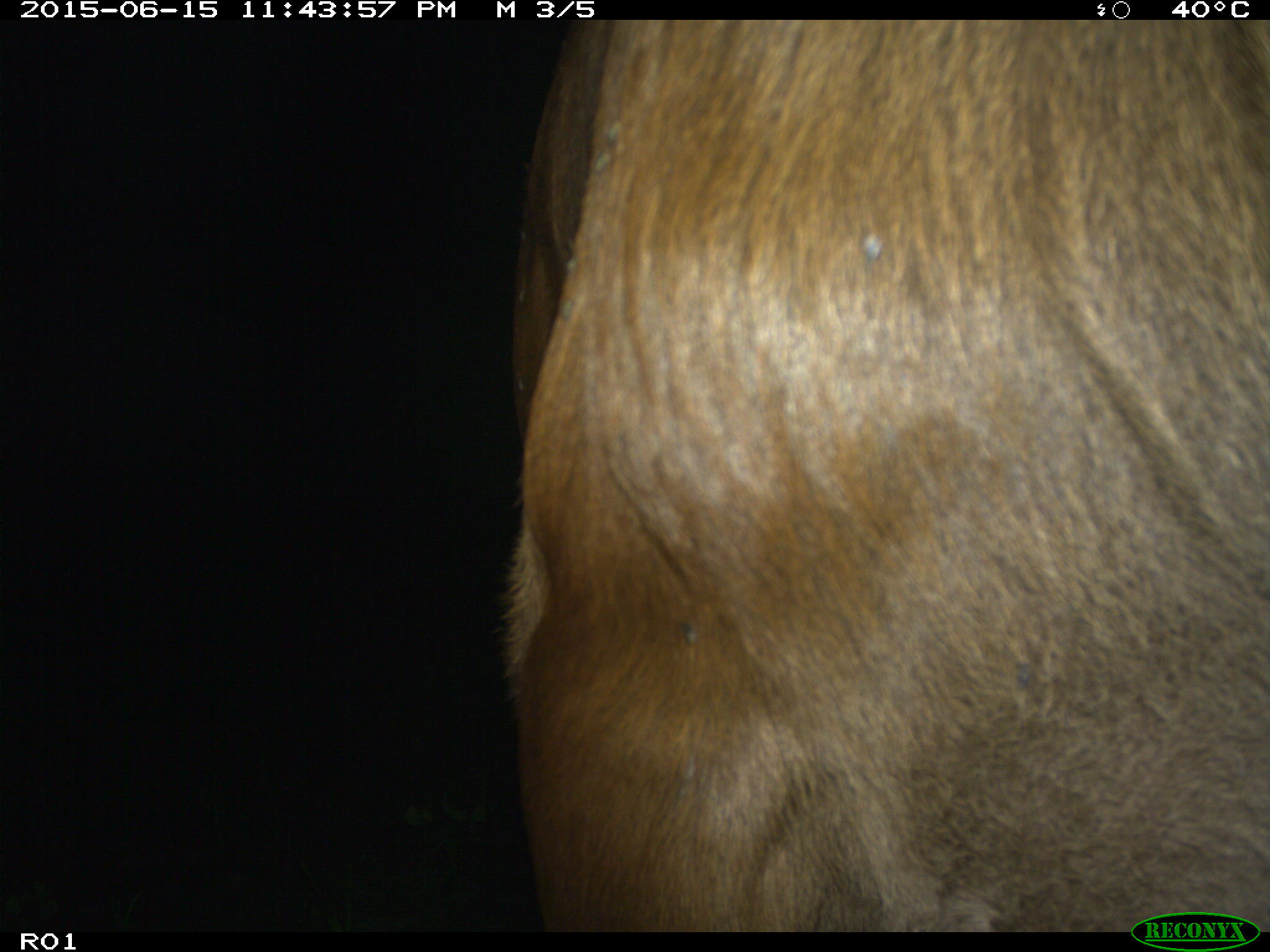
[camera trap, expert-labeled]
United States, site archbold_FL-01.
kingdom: Animalia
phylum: Chordata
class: Mammalia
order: Artiodactyla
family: Bovidae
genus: Bos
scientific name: Bos taurus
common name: domestic cow